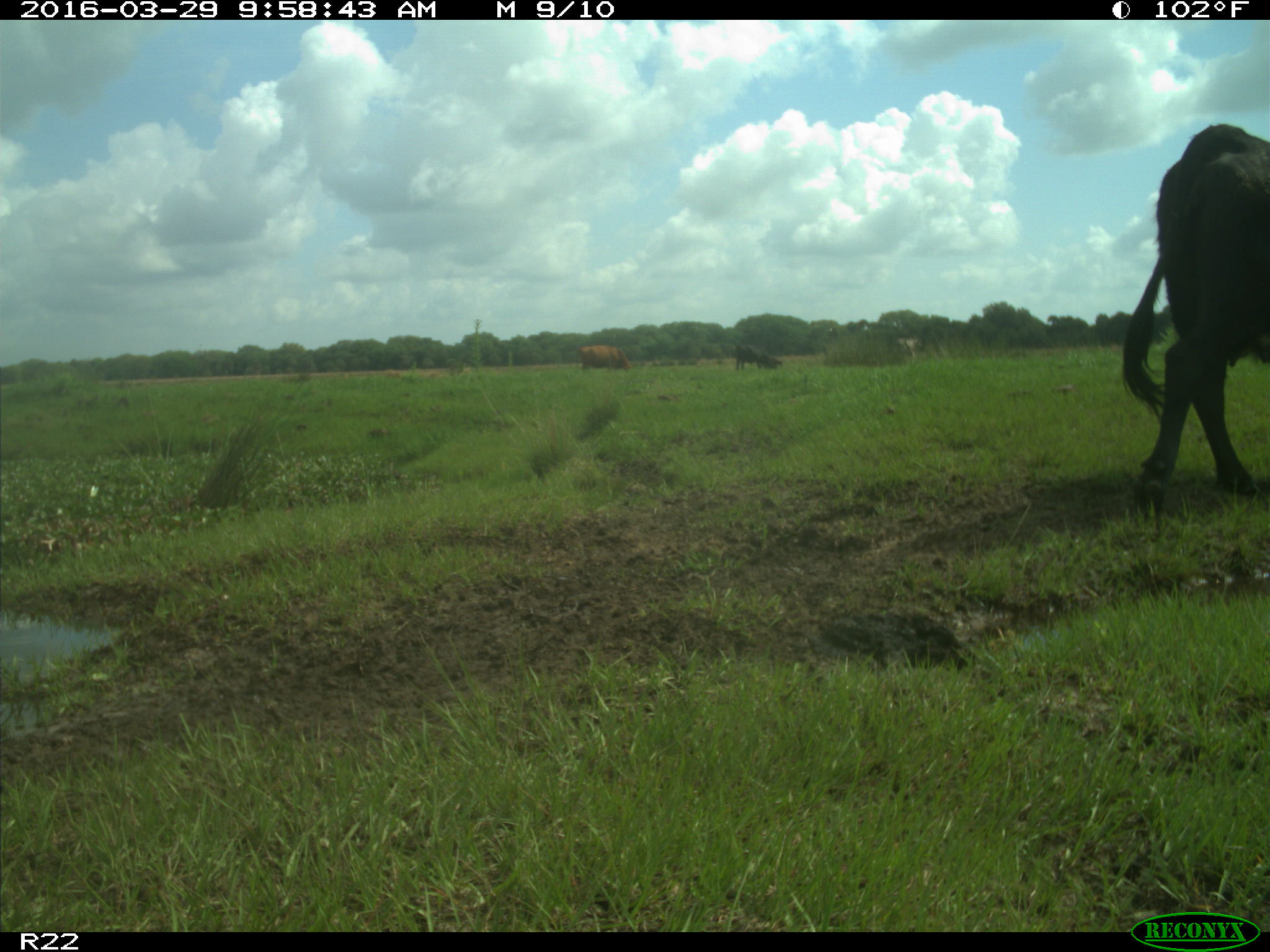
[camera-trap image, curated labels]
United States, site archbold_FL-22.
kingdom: Animalia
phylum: Chordata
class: Mammalia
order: Artiodactyla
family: Bovidae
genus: Bos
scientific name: Bos taurus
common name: domestic cow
Bos taurus (domestic cow).